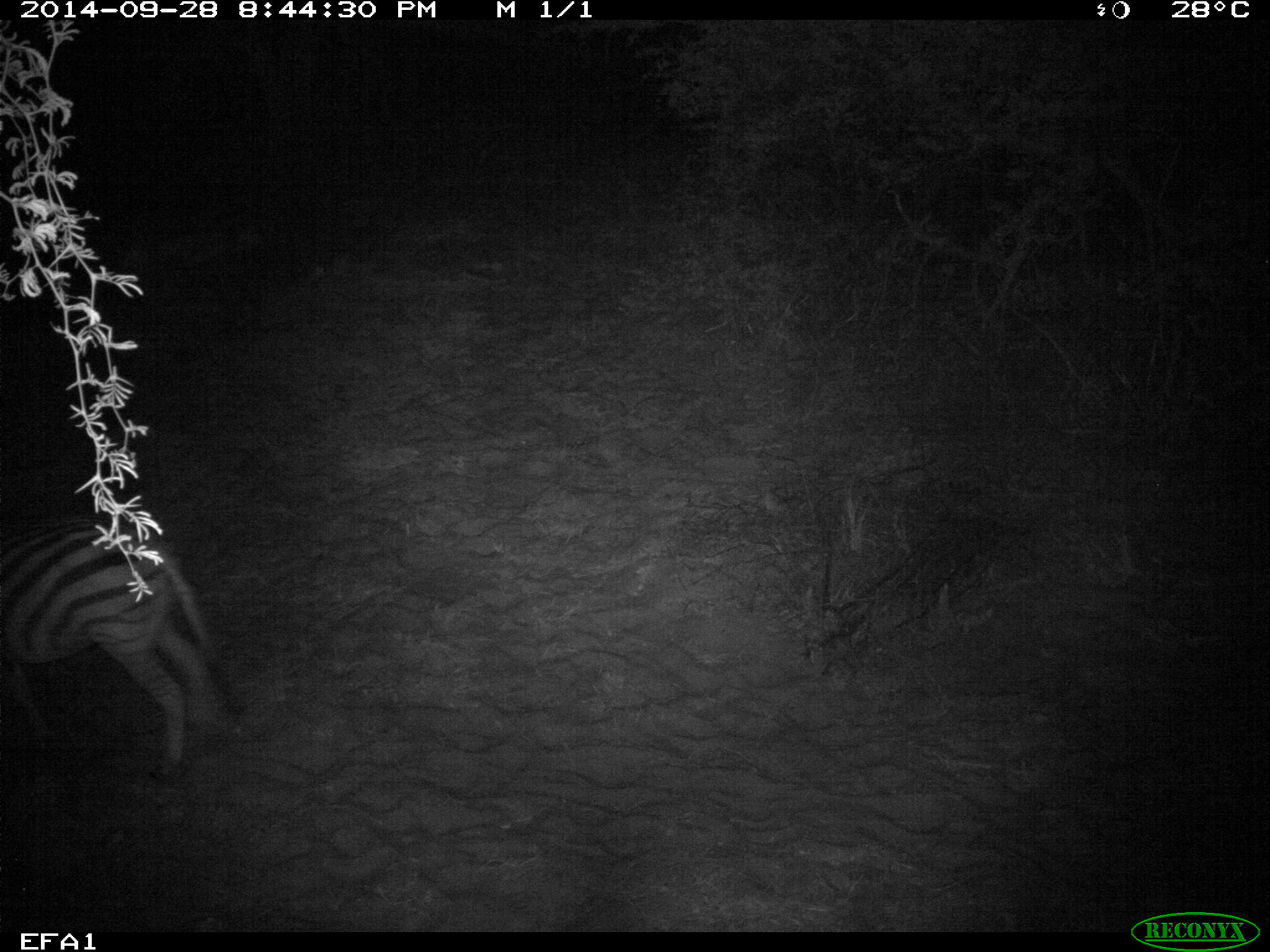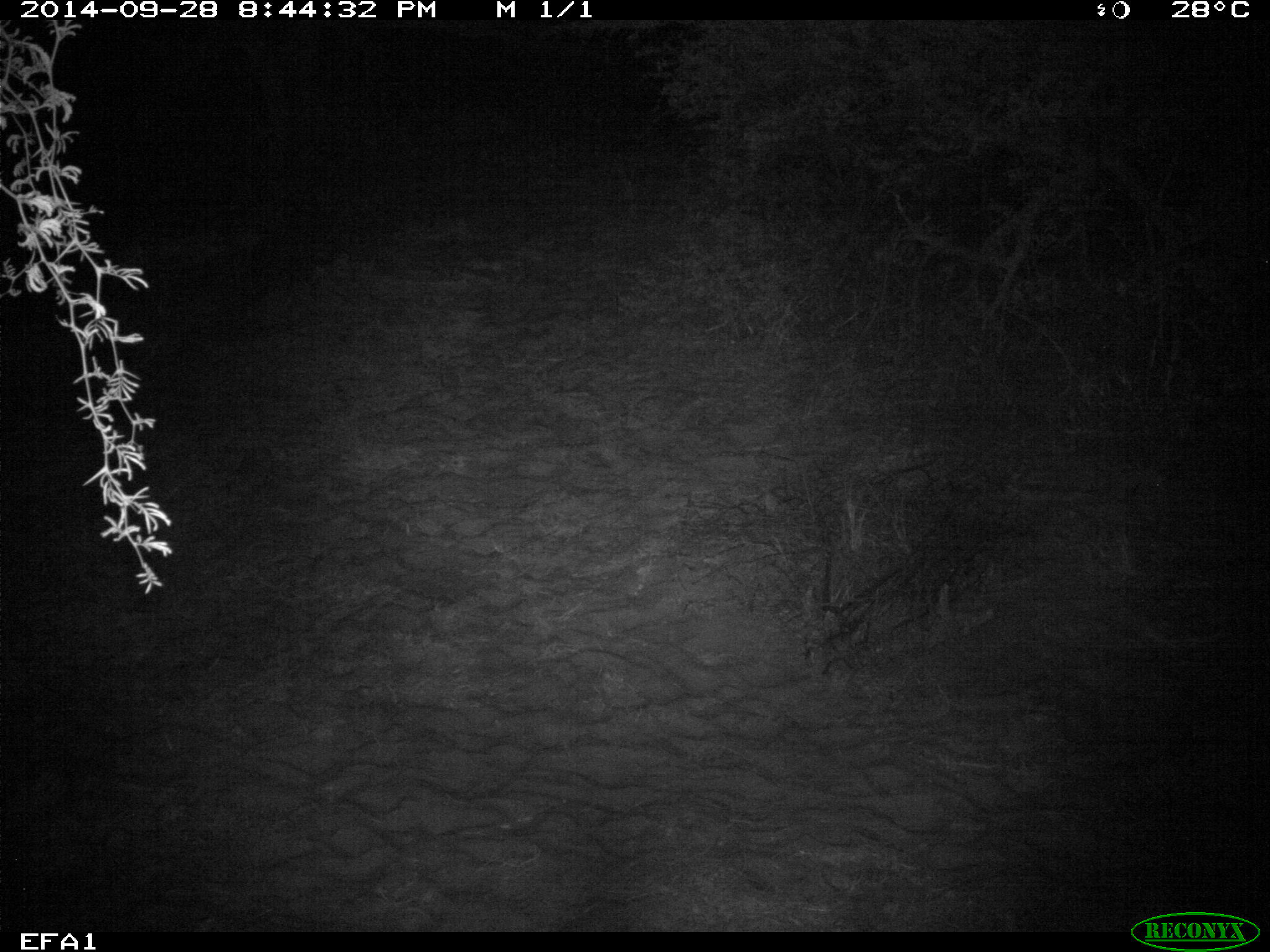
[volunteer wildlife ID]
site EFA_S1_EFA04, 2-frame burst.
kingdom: Animalia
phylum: Chordata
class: Mammalia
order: Perissodactyla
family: Equidae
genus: Equus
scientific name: Equus quagga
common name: plains zebra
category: zebraplains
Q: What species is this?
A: Zebraplains (plains zebra) (Equus quagga).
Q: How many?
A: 1.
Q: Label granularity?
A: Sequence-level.